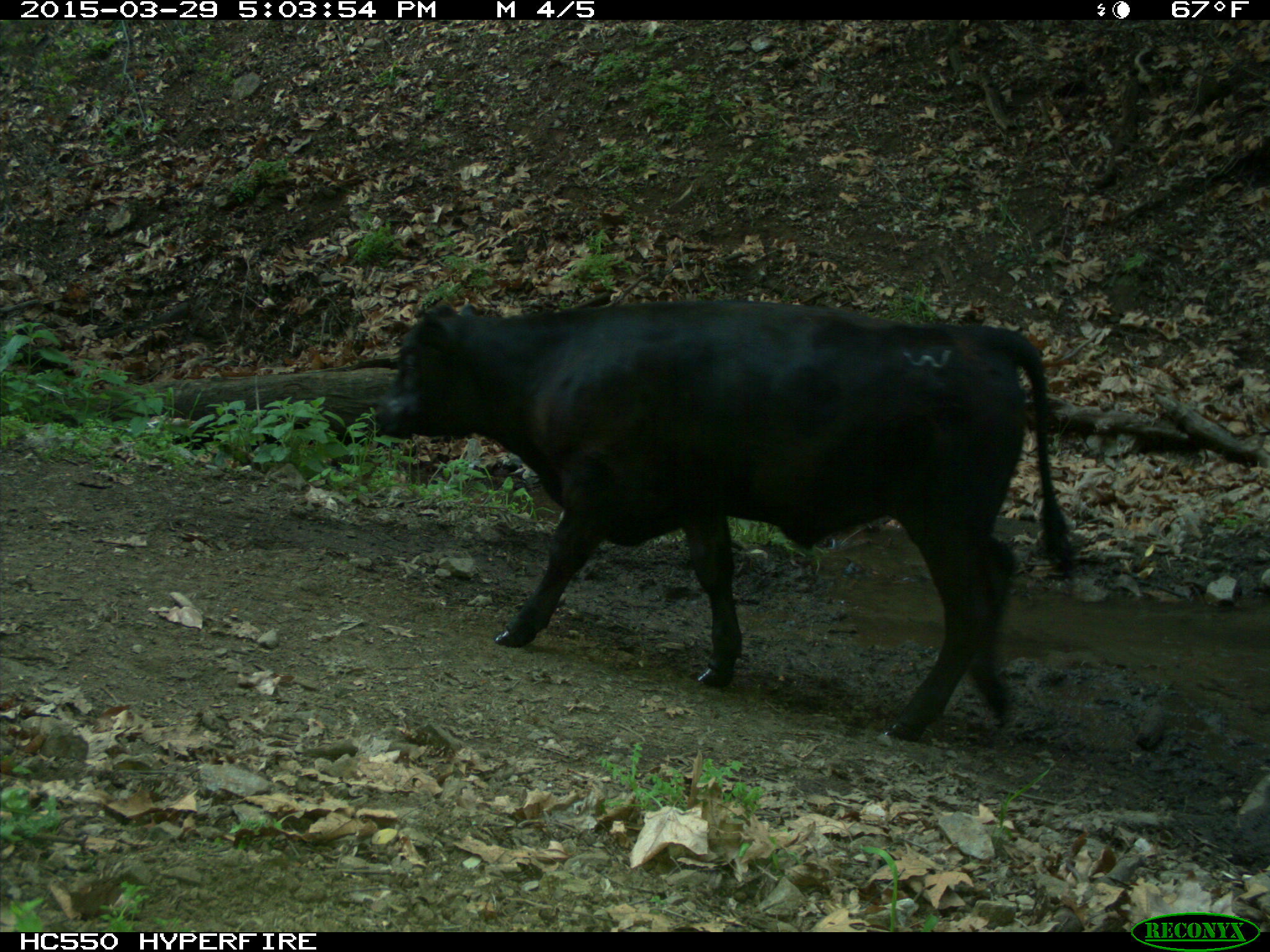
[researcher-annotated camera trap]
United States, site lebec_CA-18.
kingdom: Animalia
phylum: Chordata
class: Mammalia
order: Artiodactyla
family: Bovidae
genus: Bos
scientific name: Bos taurus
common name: domestic cow